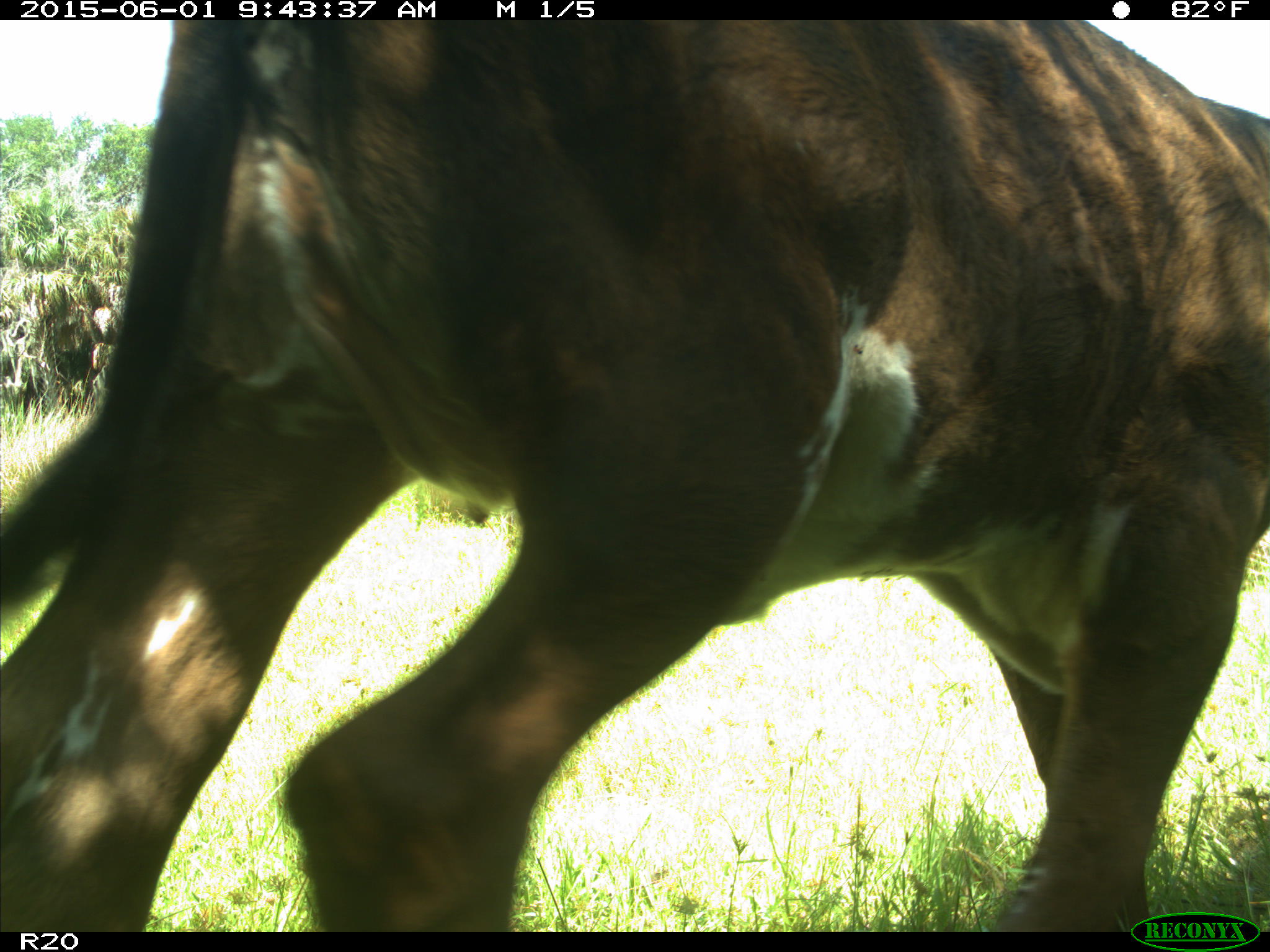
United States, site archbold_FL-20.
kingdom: Animalia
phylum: Chordata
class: Mammalia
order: Artiodactyla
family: Bovidae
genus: Bos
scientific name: Bos taurus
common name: domestic cow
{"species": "Bos taurus (domestic cow)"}